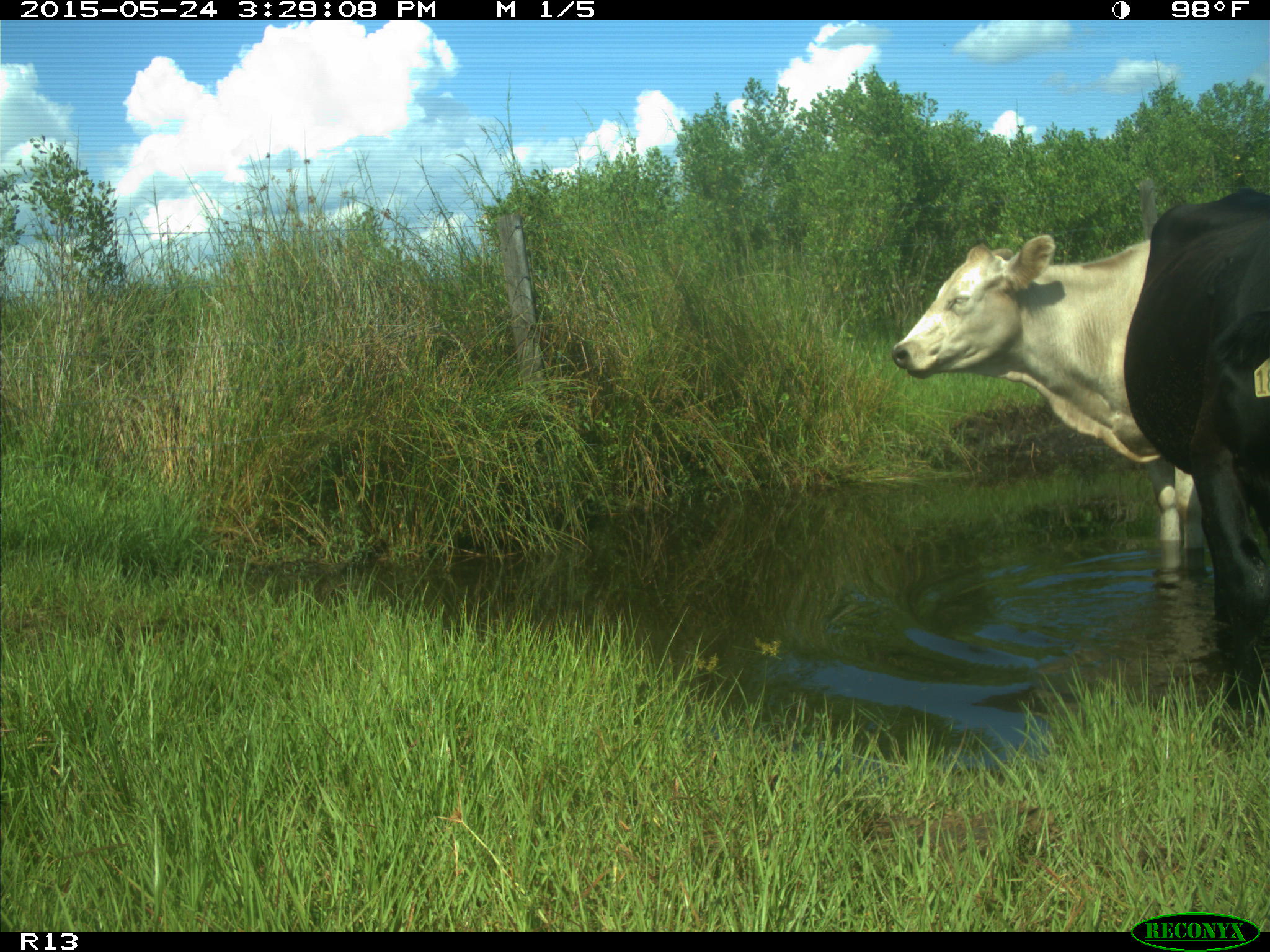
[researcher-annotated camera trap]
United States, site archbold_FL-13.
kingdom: Animalia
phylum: Chordata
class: Mammalia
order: Artiodactyla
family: Bovidae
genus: Bos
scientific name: Bos taurus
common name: domestic cow